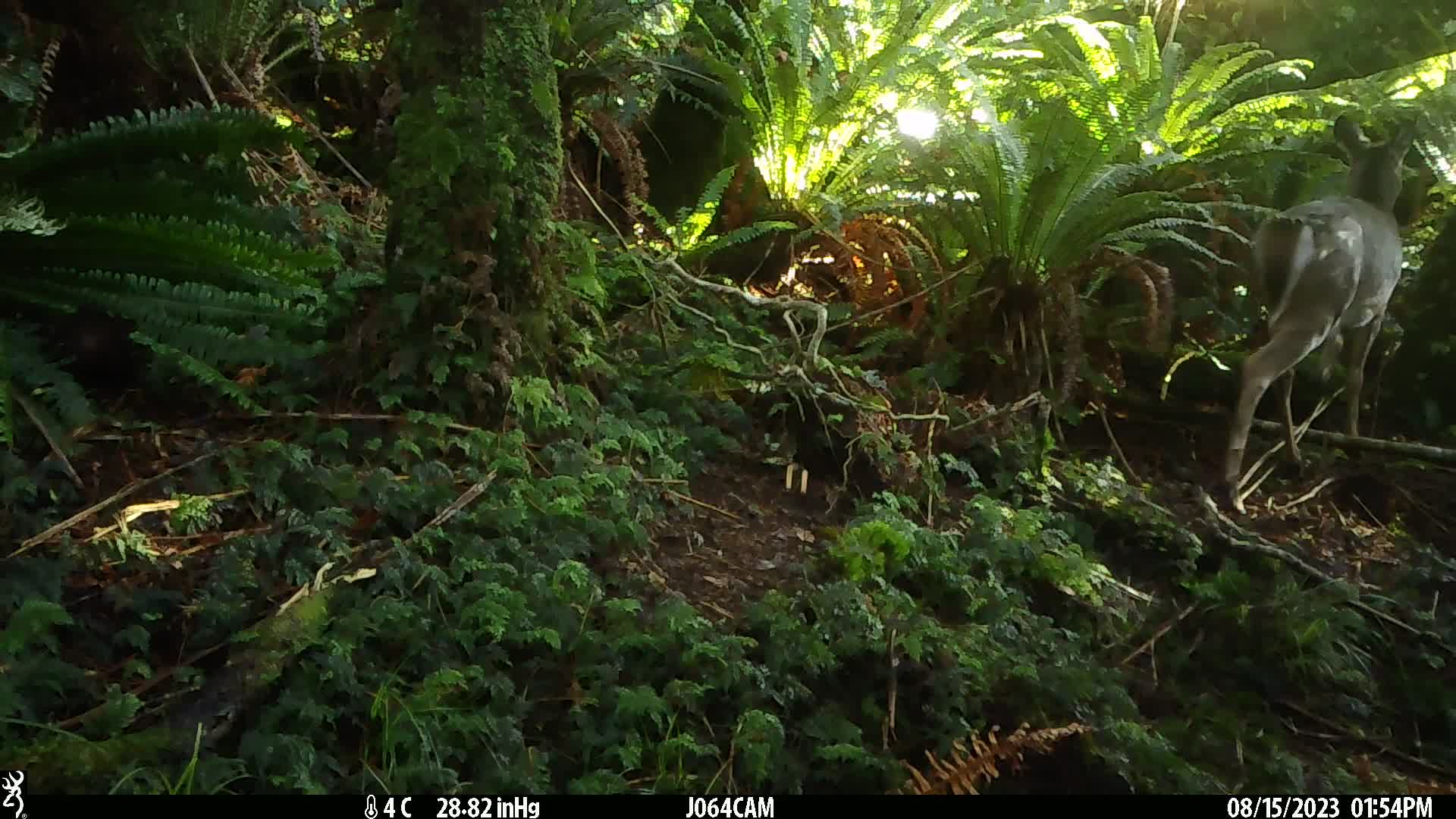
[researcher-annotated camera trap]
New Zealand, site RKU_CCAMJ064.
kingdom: Animalia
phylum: Chordata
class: Mammalia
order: Artiodactyla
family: Cervidae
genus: Odocoileus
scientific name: Odocoileus virginianus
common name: white-tailed deer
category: white tailed deer